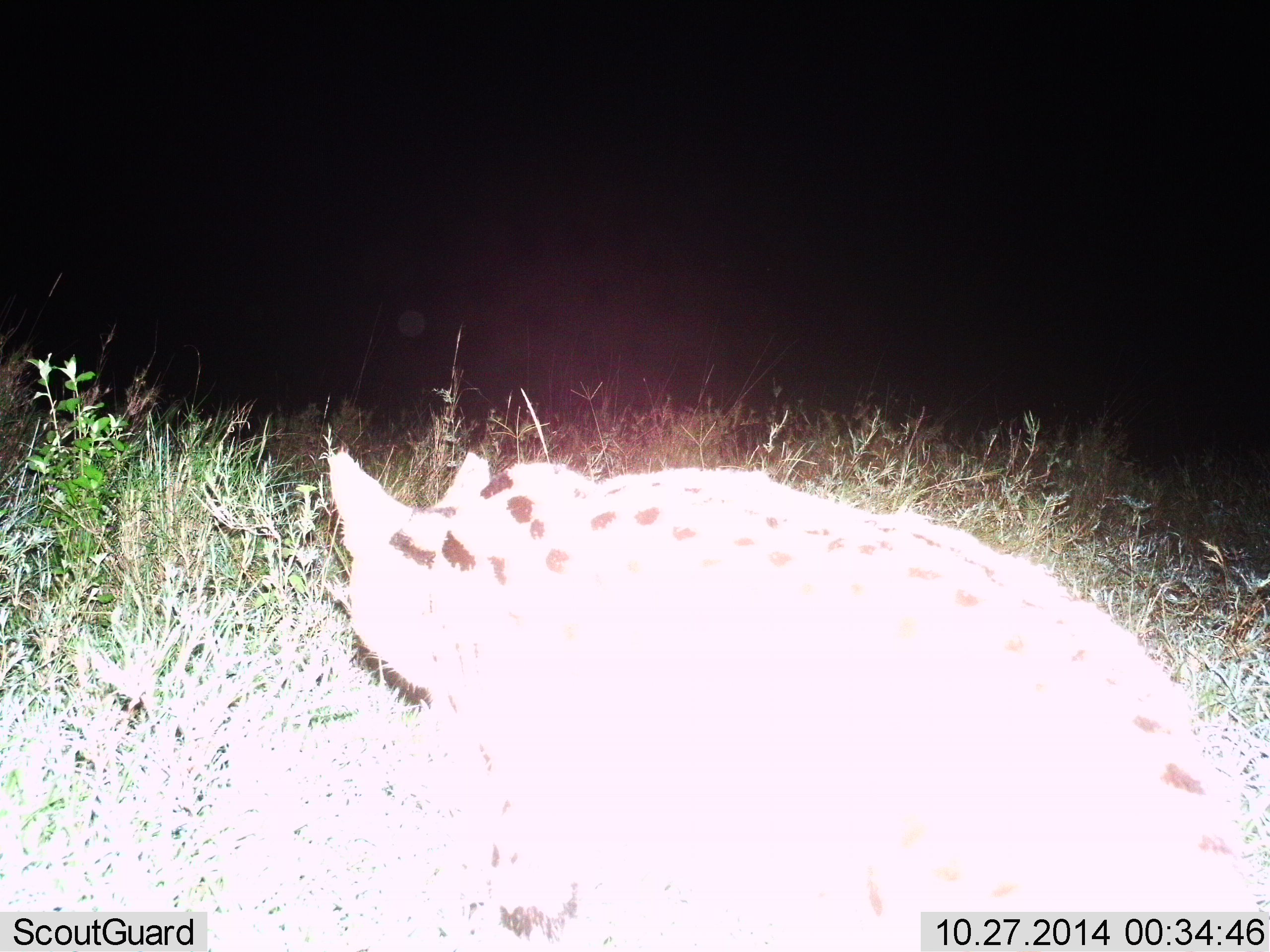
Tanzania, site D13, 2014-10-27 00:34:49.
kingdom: Animalia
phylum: Chordata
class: Mammalia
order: Carnivora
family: Felidae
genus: Leptailurus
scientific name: Leptailurus serval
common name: serval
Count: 1.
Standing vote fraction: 40%.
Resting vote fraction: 10%.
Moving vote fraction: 50%.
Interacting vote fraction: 0%.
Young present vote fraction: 0%.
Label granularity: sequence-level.